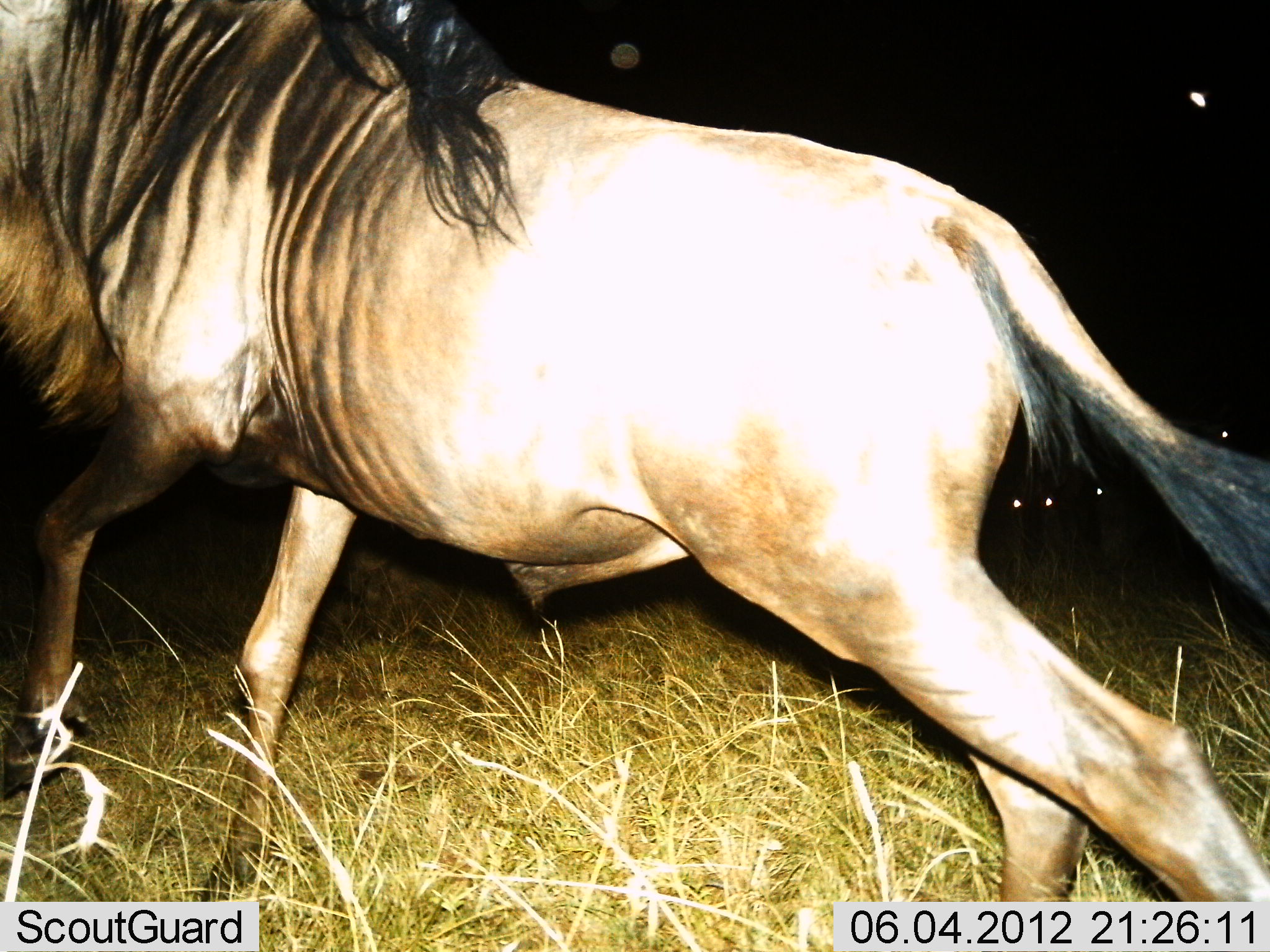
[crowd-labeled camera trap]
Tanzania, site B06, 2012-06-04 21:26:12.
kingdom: Animalia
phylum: Chordata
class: Mammalia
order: Artiodactyla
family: Bovidae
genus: Connochaetes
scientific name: Connochaetes taurinus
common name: blue wildebeest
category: wildebeest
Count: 1.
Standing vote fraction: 10%.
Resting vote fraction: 0%.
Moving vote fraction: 90%.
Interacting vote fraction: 0%.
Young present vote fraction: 0%.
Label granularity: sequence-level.